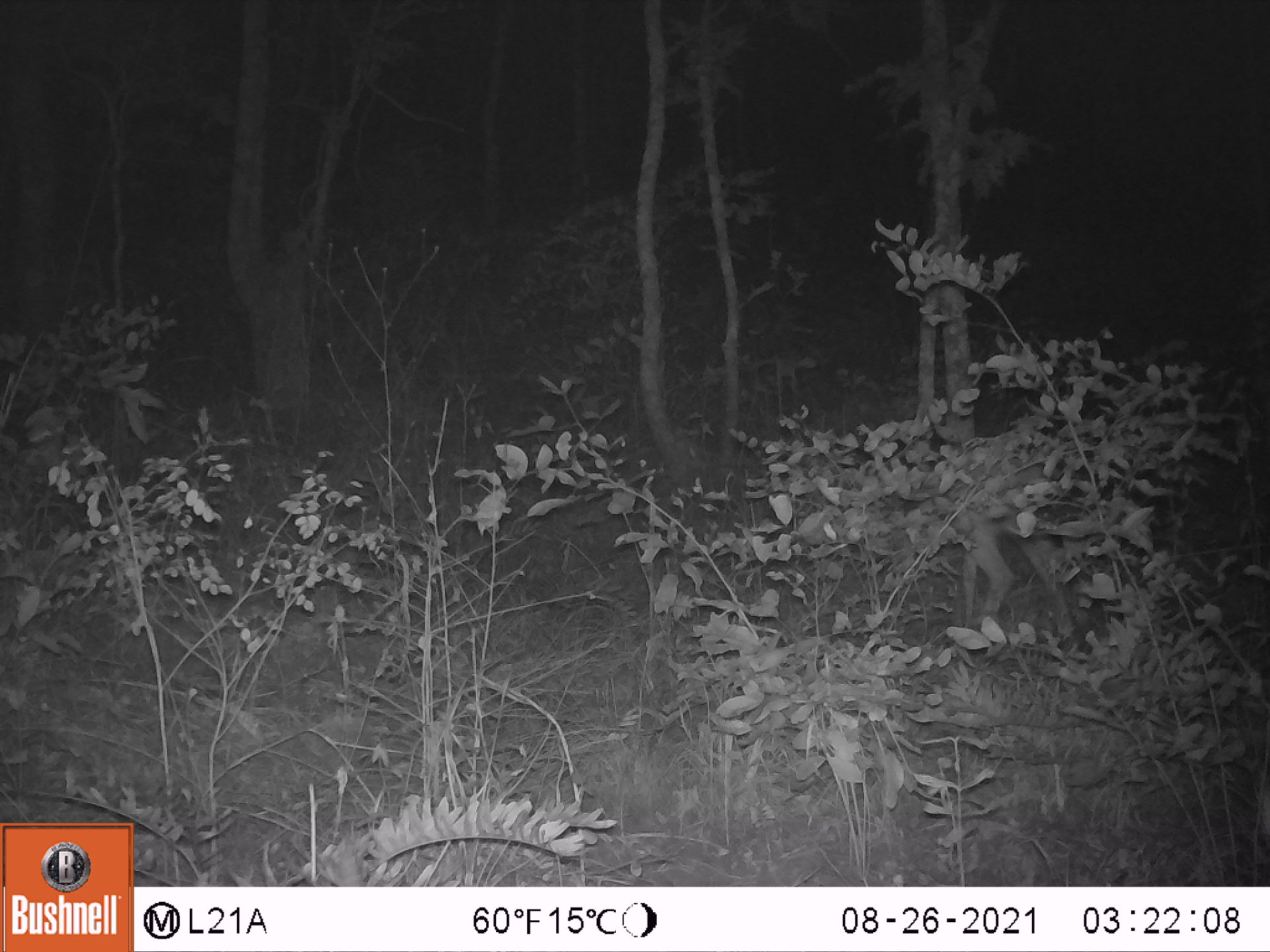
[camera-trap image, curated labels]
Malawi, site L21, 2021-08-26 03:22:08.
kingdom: Animalia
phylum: Chordata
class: Mammalia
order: Artiodactyla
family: Bovidae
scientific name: Antilopinae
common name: small antelope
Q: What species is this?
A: Small antelope (Antilopinae).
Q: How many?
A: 1.